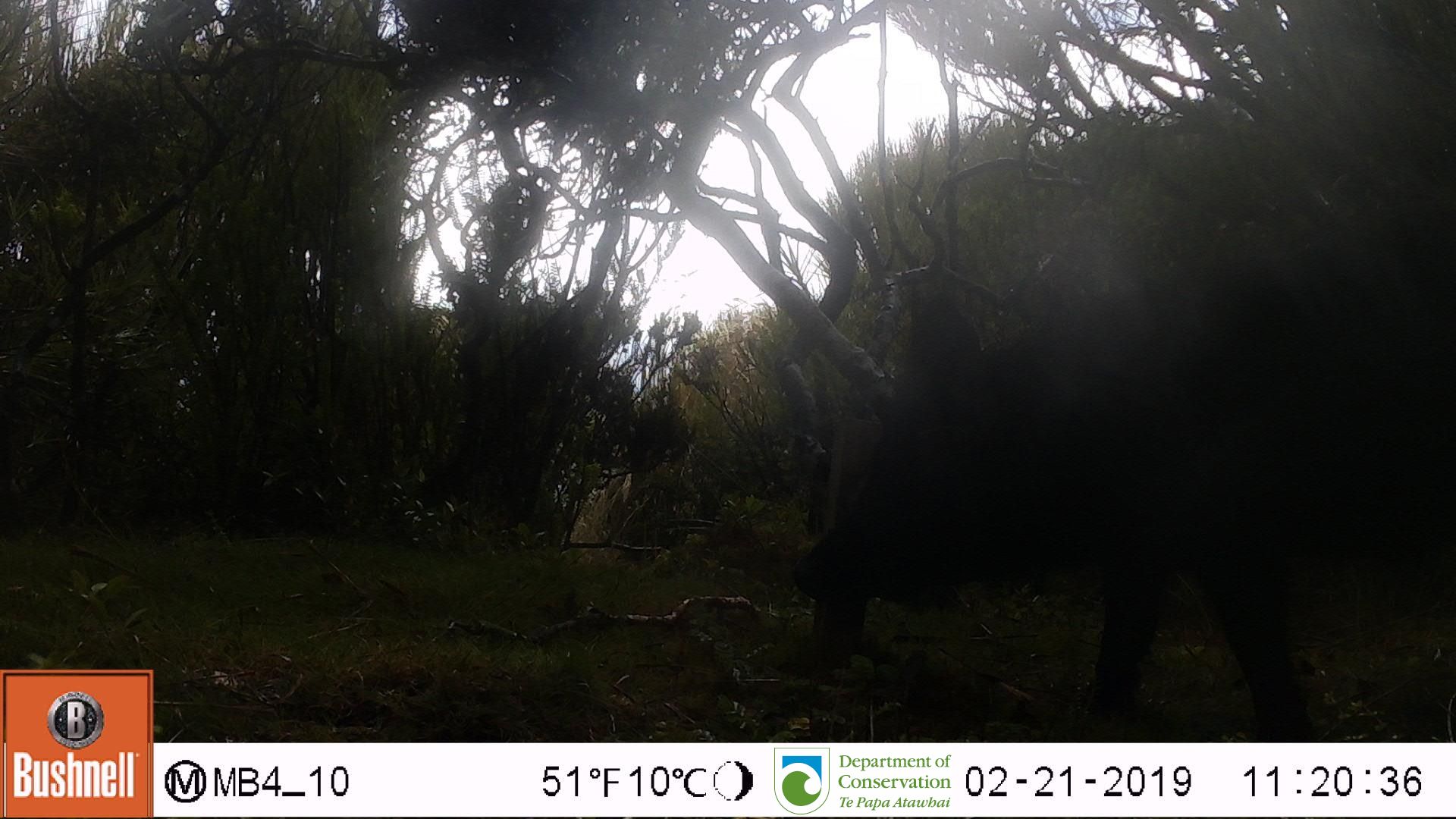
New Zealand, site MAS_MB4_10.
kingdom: Animalia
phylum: Chordata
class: Mammalia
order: Artiodactyla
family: Suidae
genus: Sus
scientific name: Sus scrofa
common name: pig